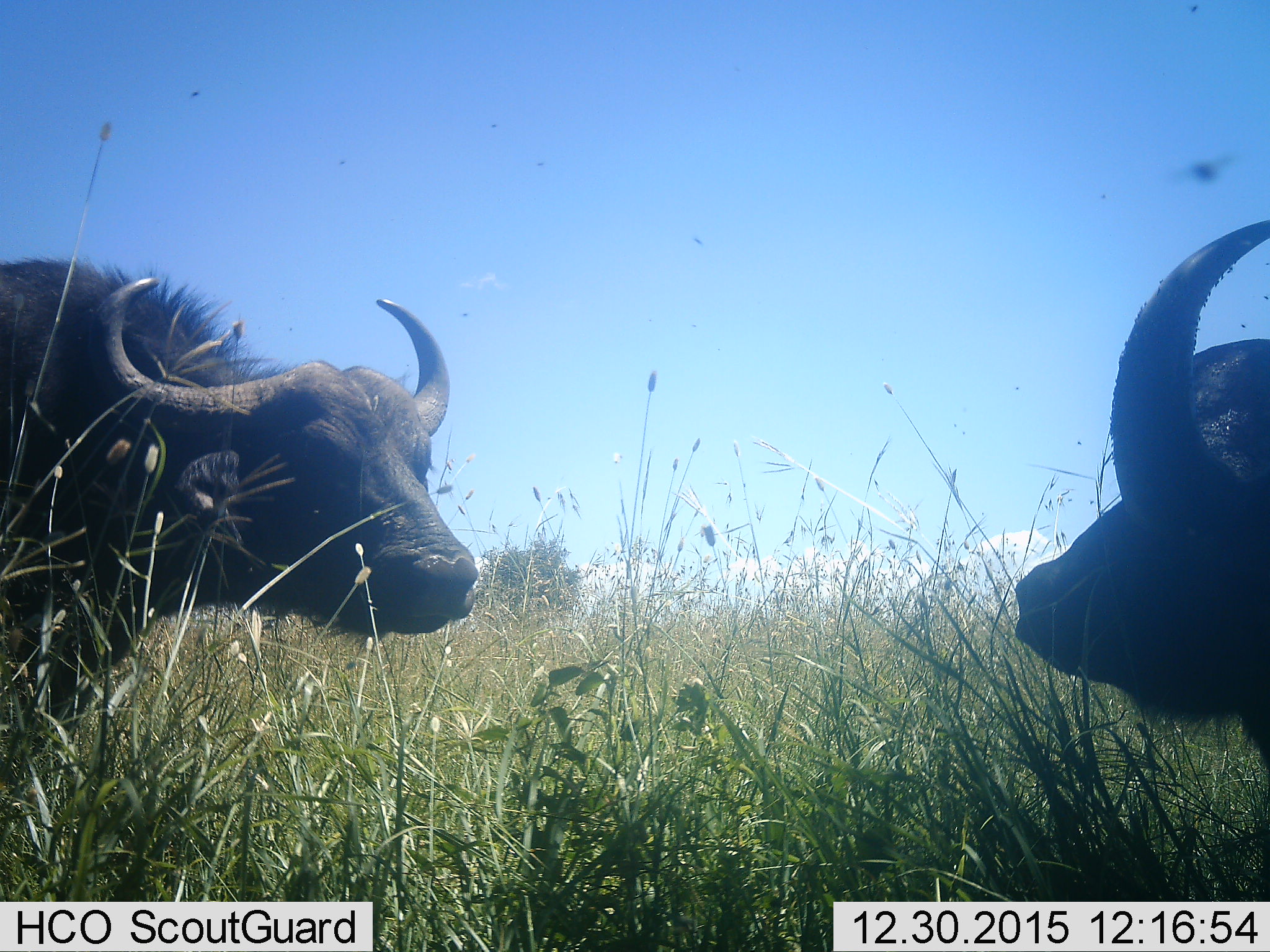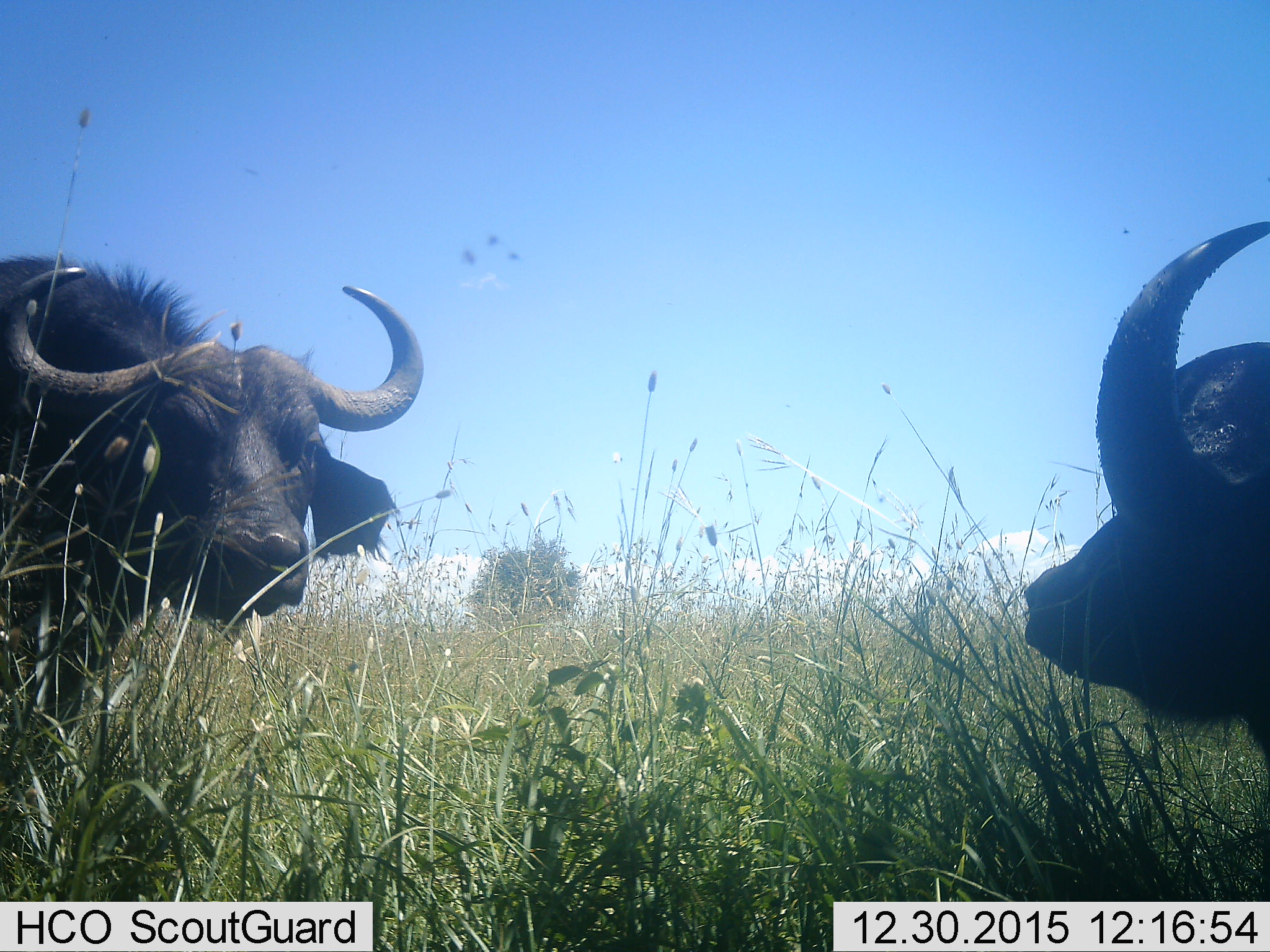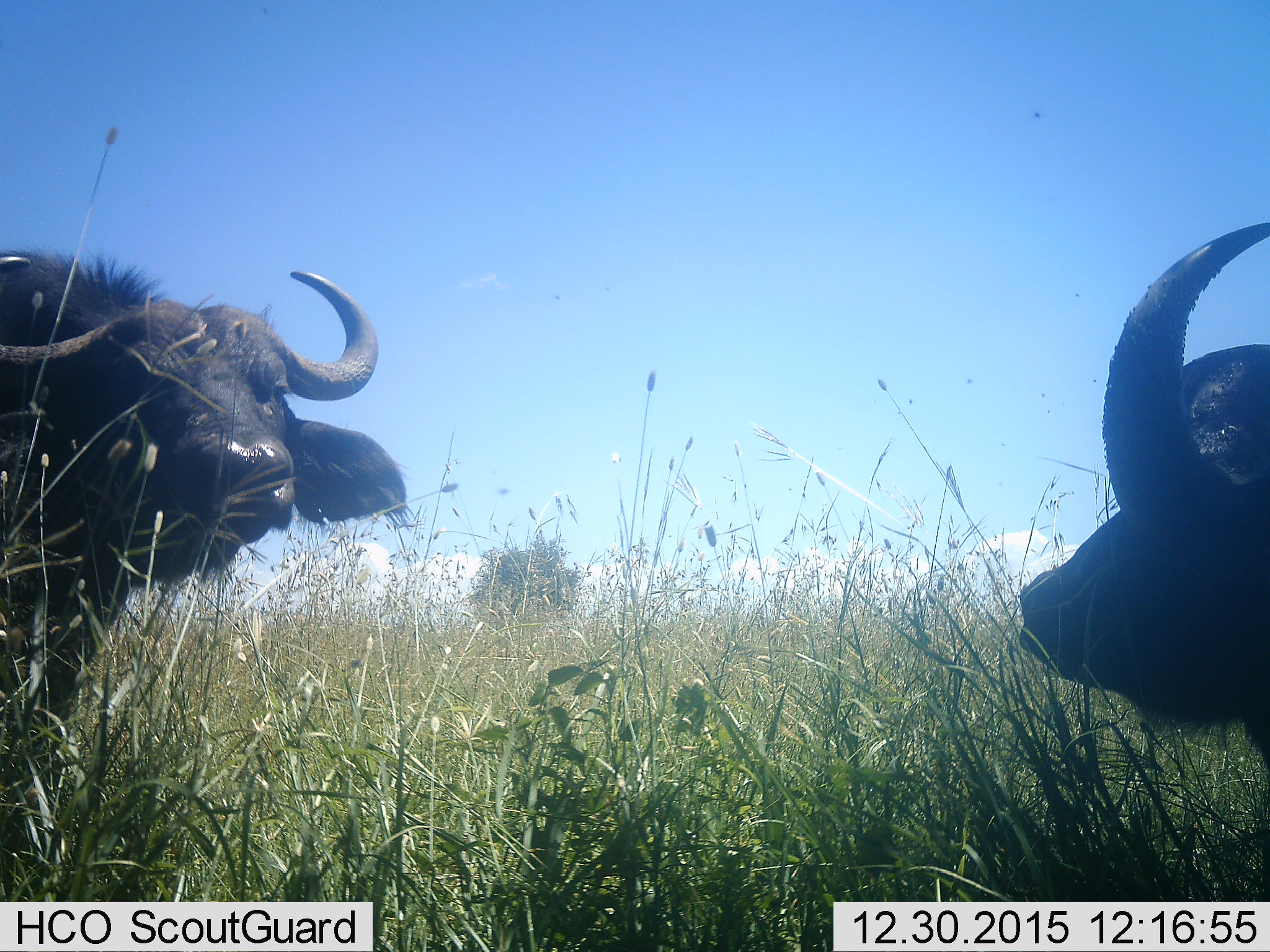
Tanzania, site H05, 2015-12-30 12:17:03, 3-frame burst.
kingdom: Animalia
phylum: Chordata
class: Mammalia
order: Artiodactyla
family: Bovidae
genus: Syncerus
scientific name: Syncerus caffer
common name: cape buffalo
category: buffalo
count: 2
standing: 80%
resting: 20%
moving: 0%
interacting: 40%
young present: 0%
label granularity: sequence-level